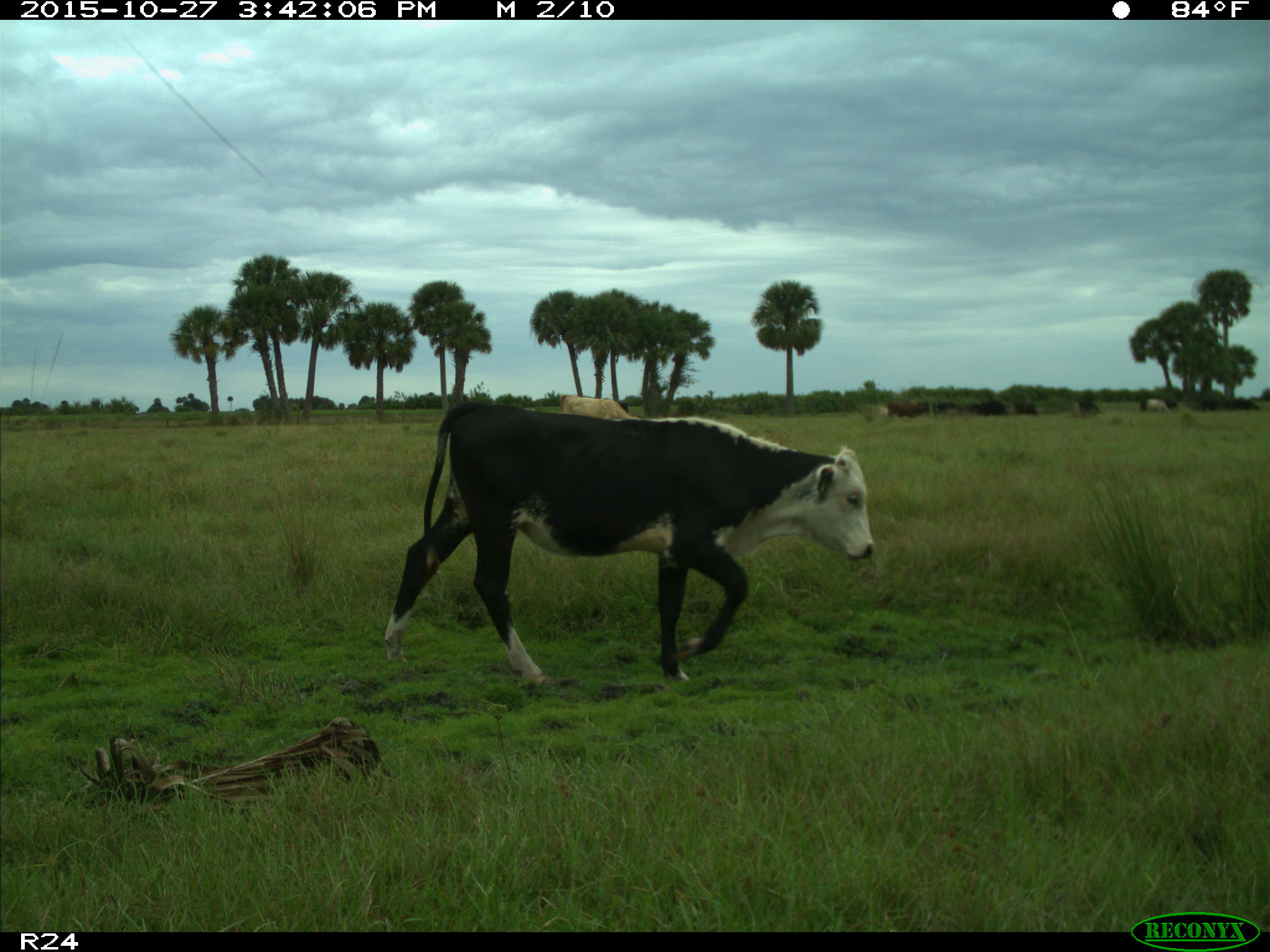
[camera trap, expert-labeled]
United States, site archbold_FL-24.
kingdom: Animalia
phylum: Chordata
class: Mammalia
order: Artiodactyla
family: Bovidae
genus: Bos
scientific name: Bos taurus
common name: domestic cow